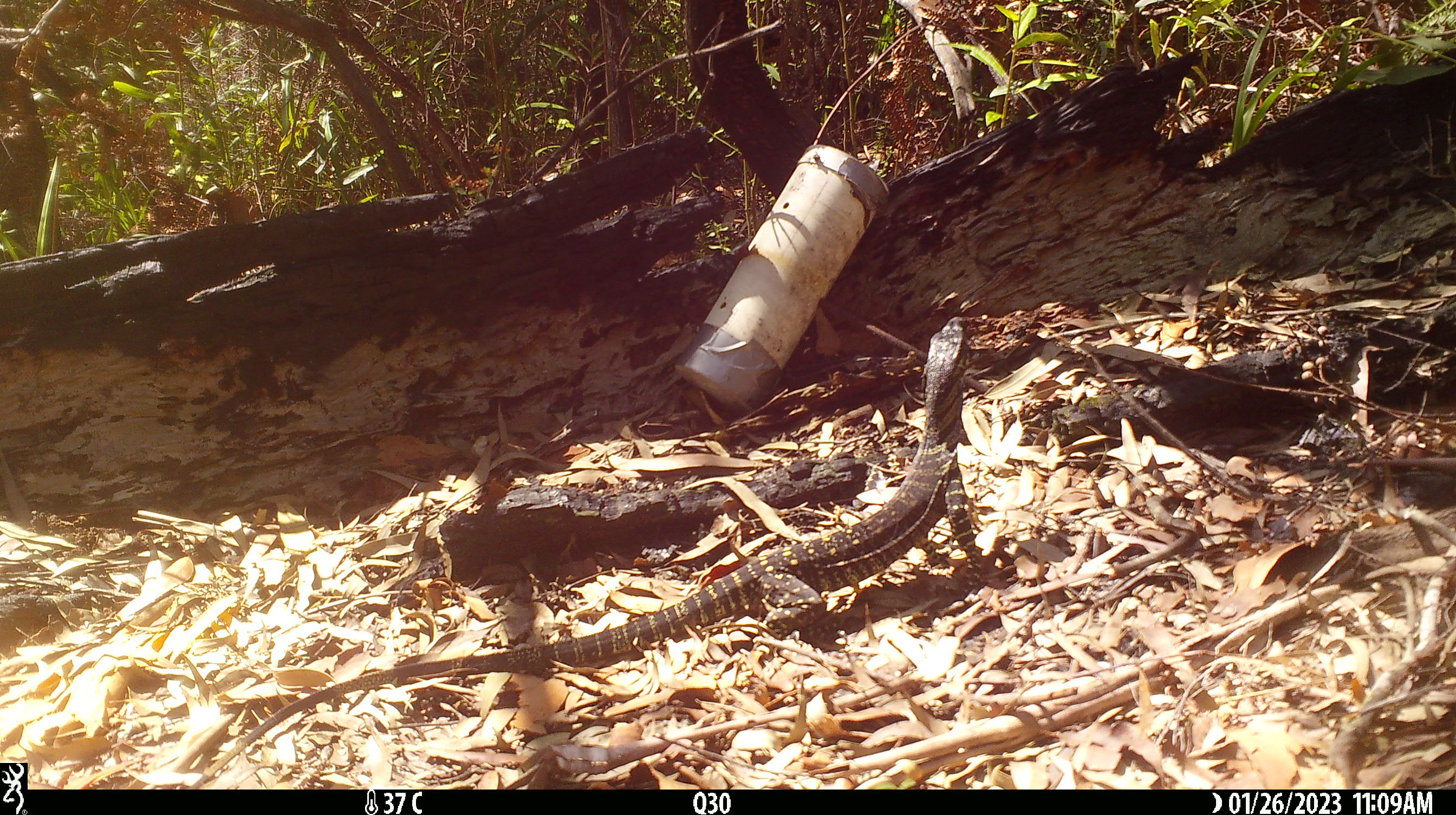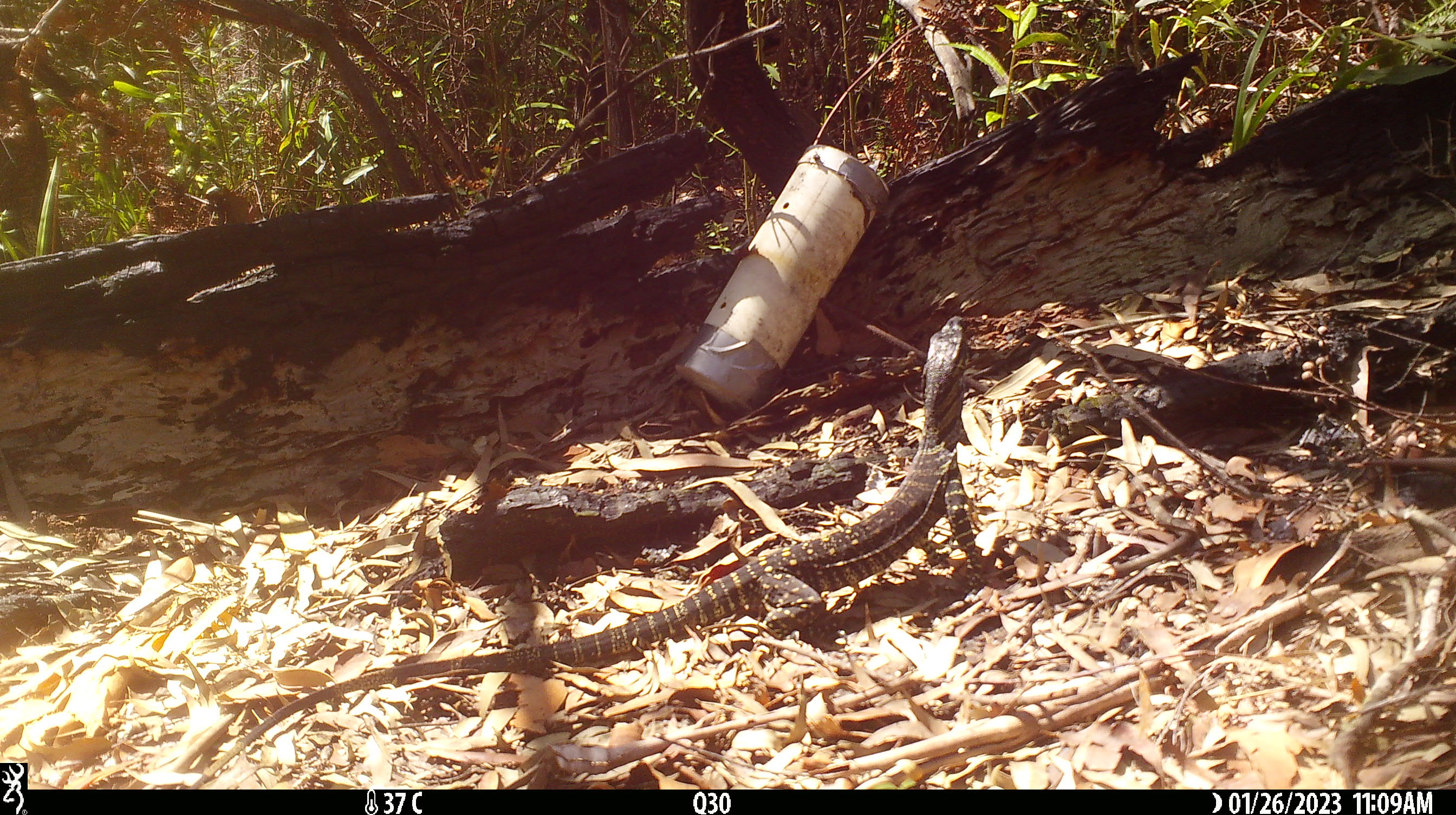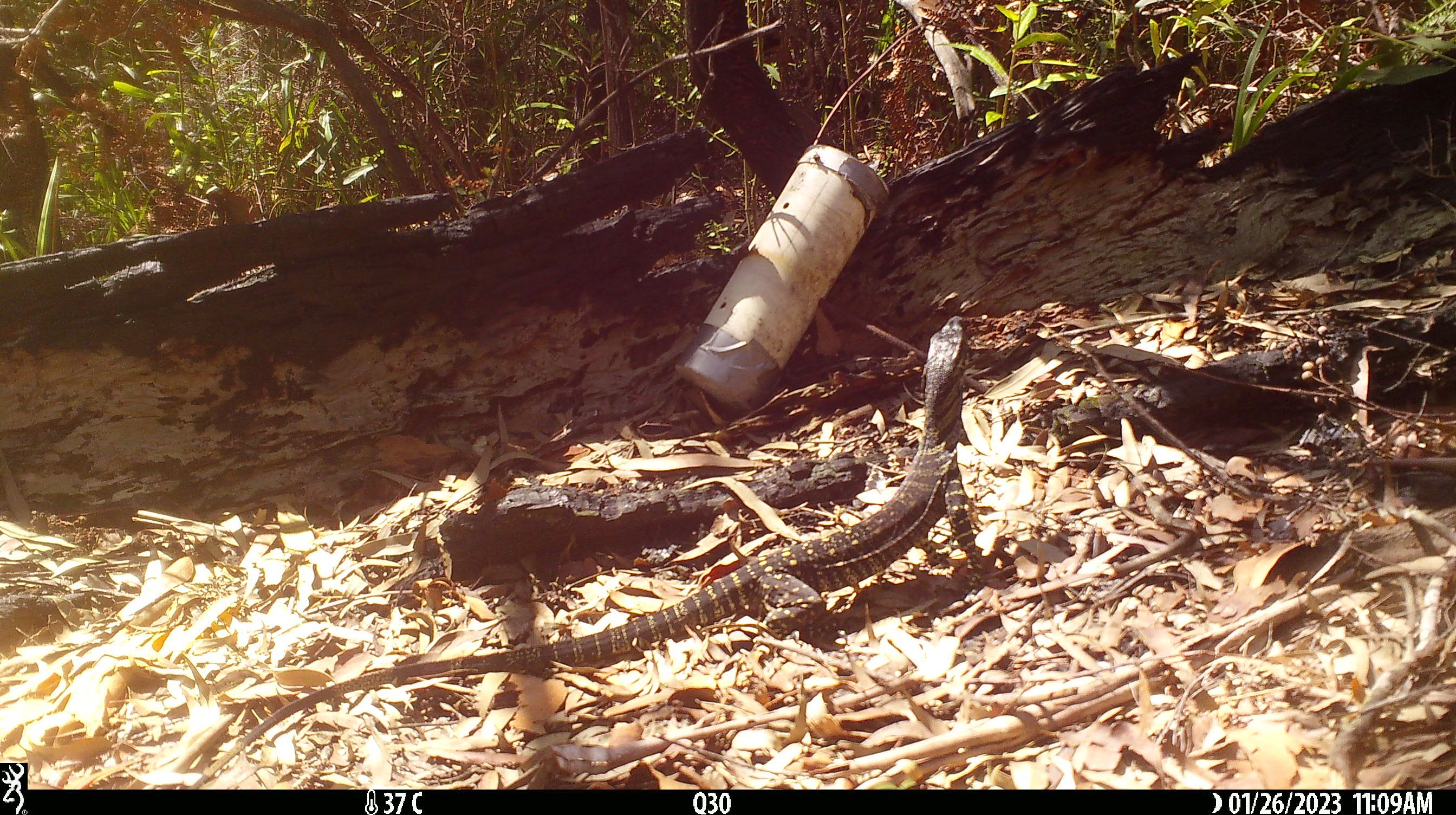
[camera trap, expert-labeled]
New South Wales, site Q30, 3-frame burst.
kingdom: Animalia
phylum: Chordata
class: Reptilia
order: Squamata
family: Varanidae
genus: Varanus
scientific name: Varanus varius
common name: lace monitor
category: goanna